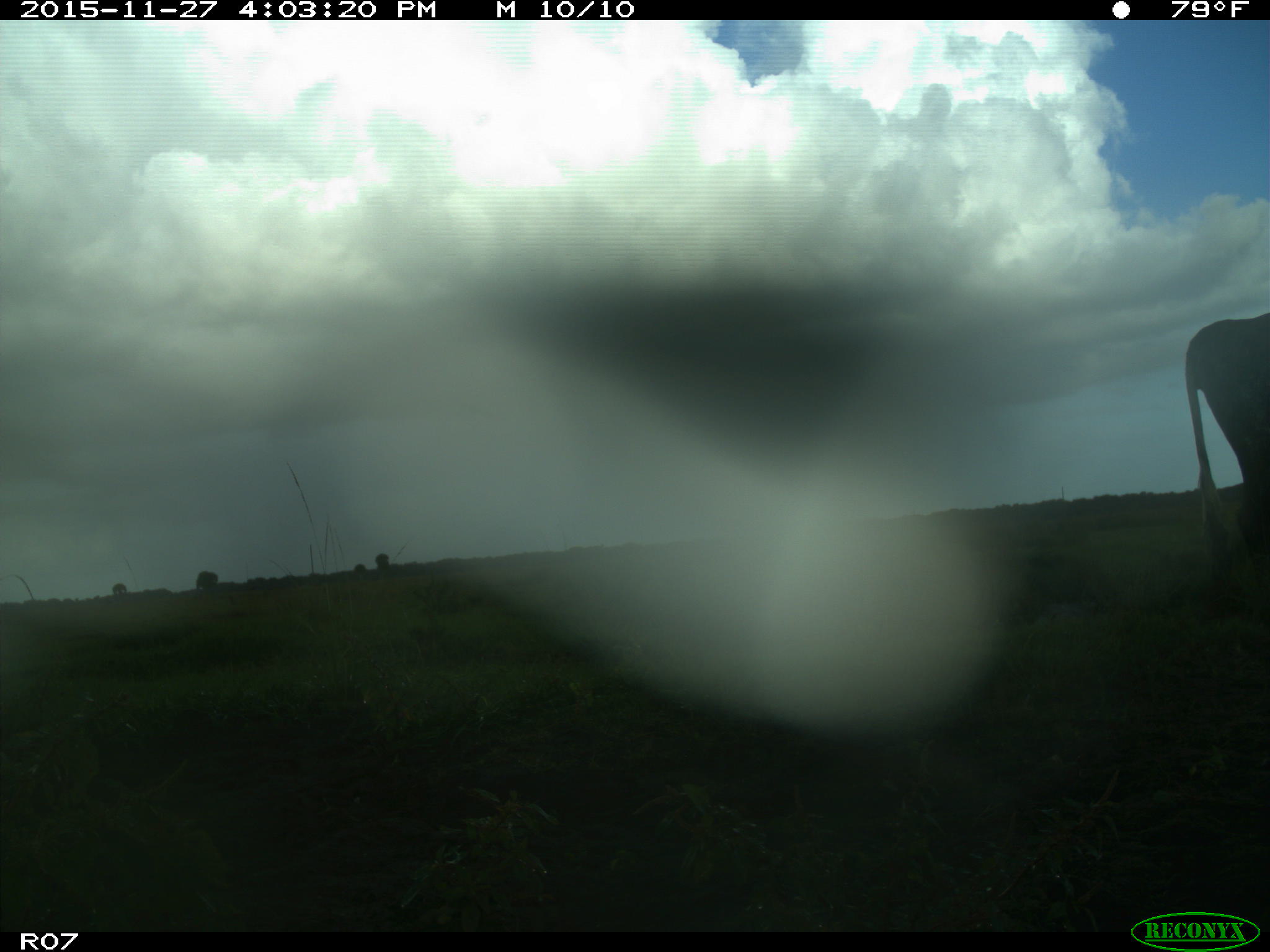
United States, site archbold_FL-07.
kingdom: Animalia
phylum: Chordata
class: Mammalia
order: Artiodactyla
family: Bovidae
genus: Bos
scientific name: Bos taurus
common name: domestic cow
Bos taurus (domestic cow).